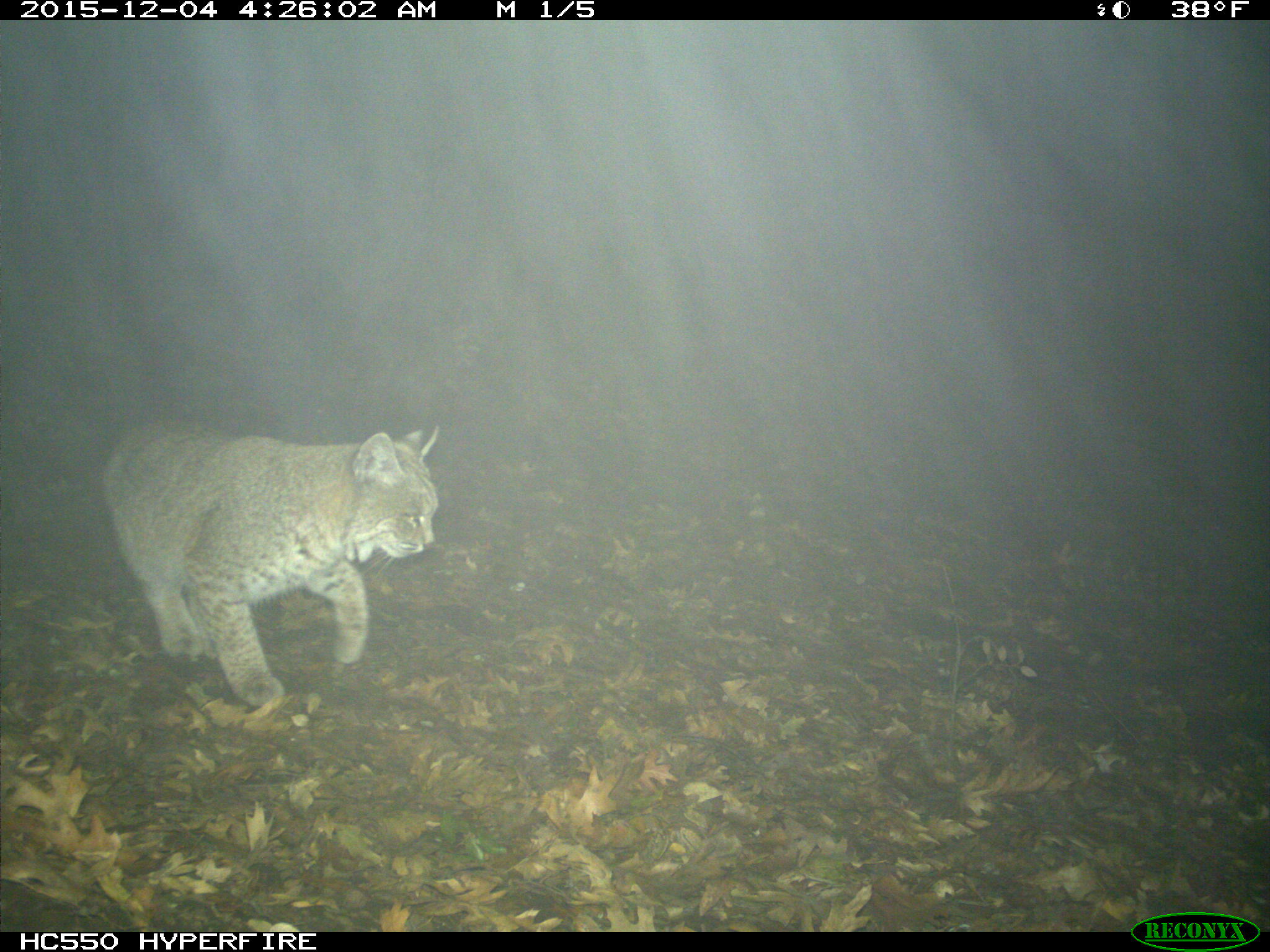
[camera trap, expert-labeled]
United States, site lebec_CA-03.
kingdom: Animalia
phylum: Chordata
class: Mammalia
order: Carnivora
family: Felidae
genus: Lynx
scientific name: Lynx rufus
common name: bobcat